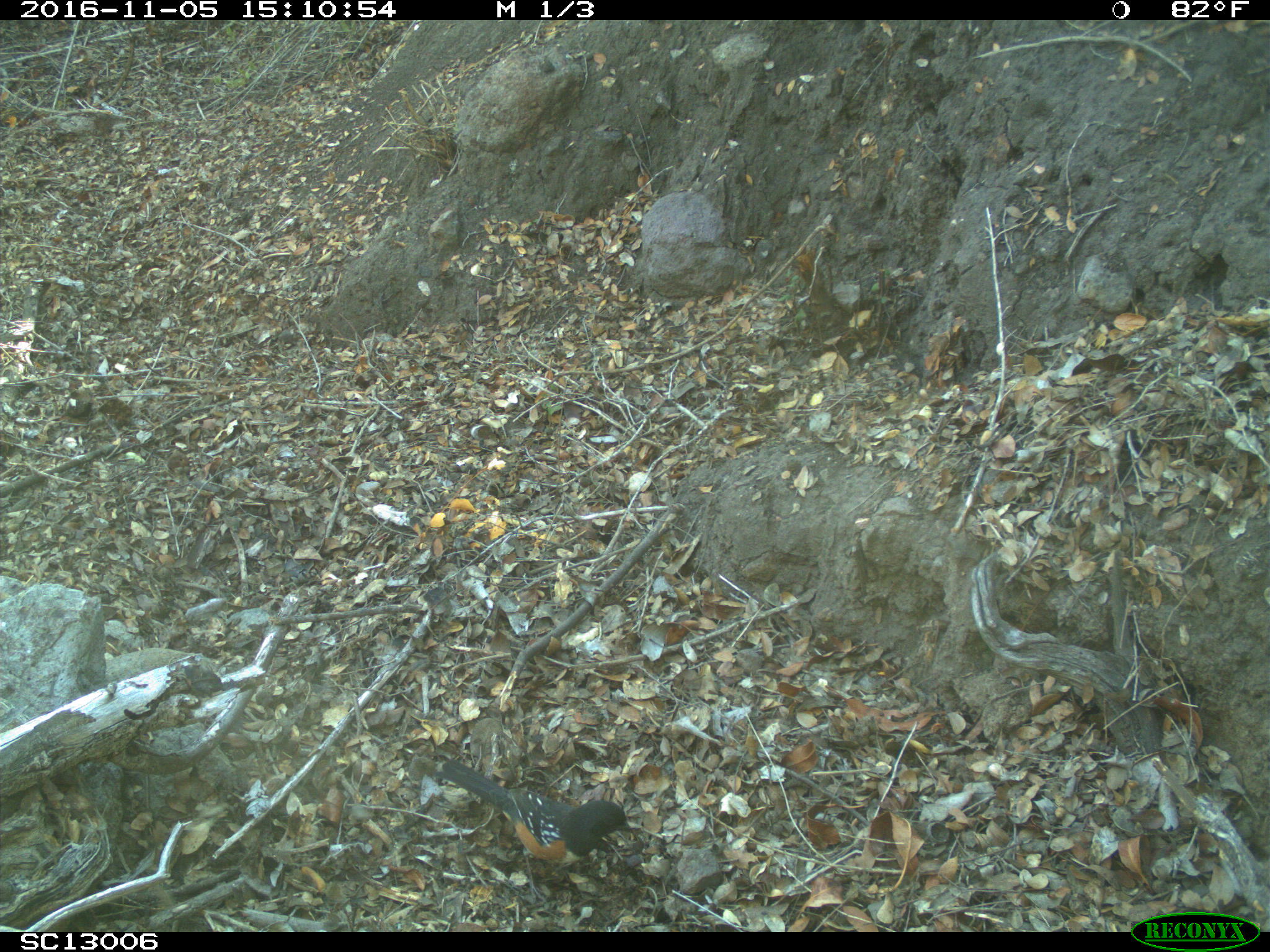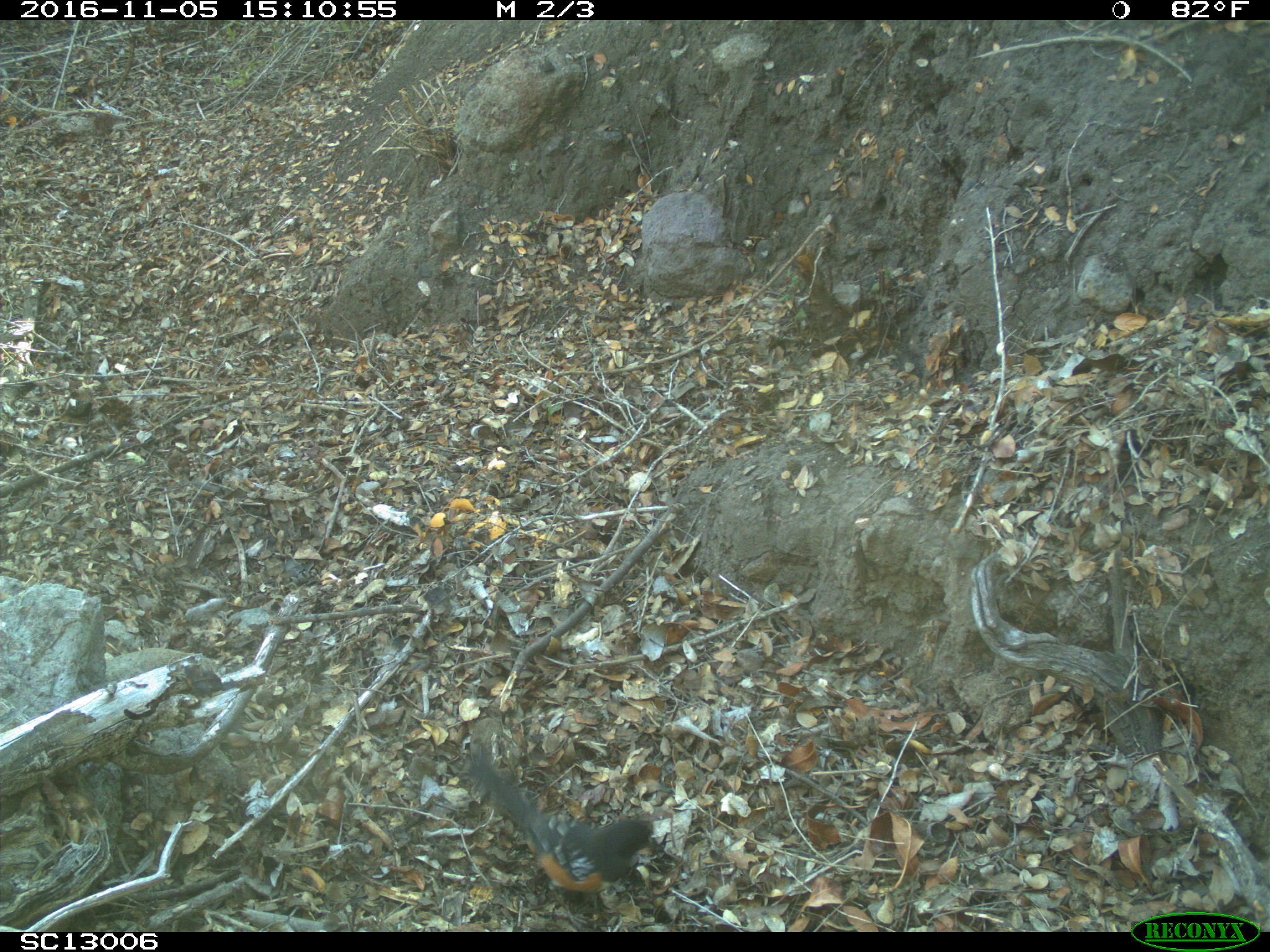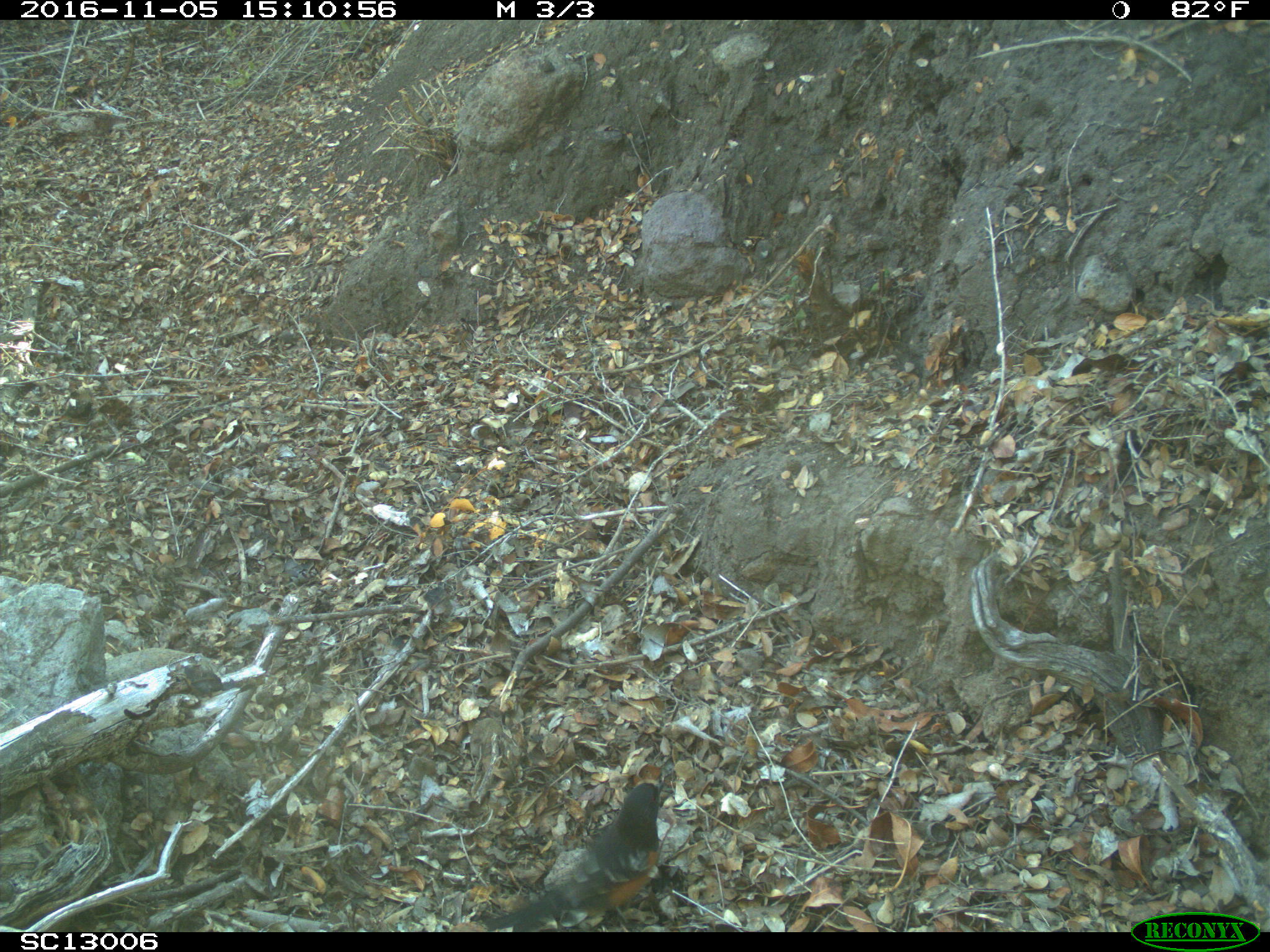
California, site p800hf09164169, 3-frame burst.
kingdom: Animalia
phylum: Chordata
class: Aves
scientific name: Aves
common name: bird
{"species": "bird (Aves)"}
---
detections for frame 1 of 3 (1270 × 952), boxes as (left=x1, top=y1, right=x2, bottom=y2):
bird: (left=437, top=757, right=634, bottom=906)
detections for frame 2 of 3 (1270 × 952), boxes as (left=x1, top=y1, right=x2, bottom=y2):
bird: (left=461, top=748, right=655, bottom=932)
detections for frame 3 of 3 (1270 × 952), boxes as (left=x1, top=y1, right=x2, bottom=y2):
bird: (left=481, top=779, right=666, bottom=931)